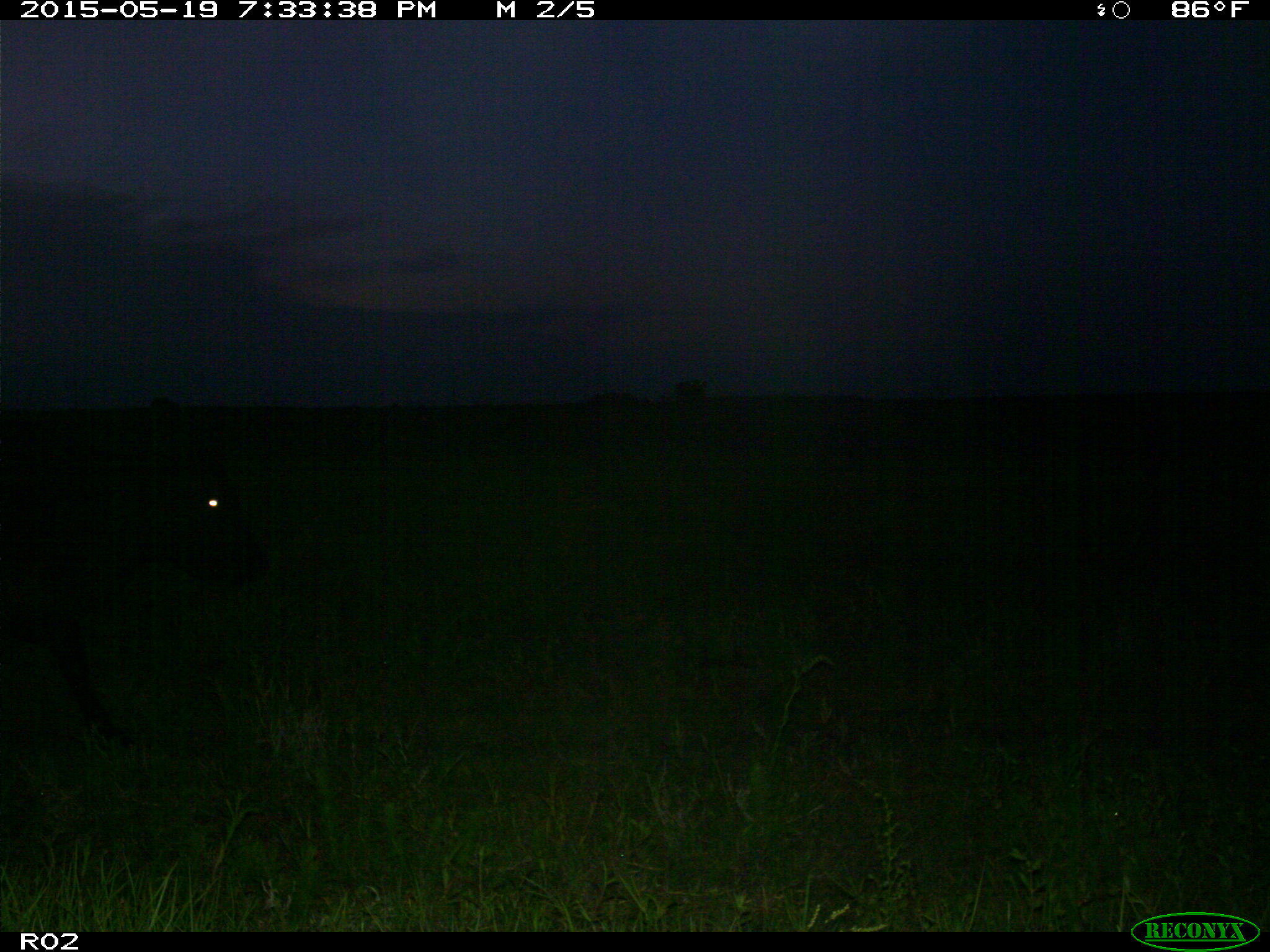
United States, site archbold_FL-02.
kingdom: Animalia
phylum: Chordata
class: Mammalia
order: Artiodactyla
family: Bovidae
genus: Bos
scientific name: Bos taurus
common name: domestic cow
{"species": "Bos taurus (domestic cow)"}